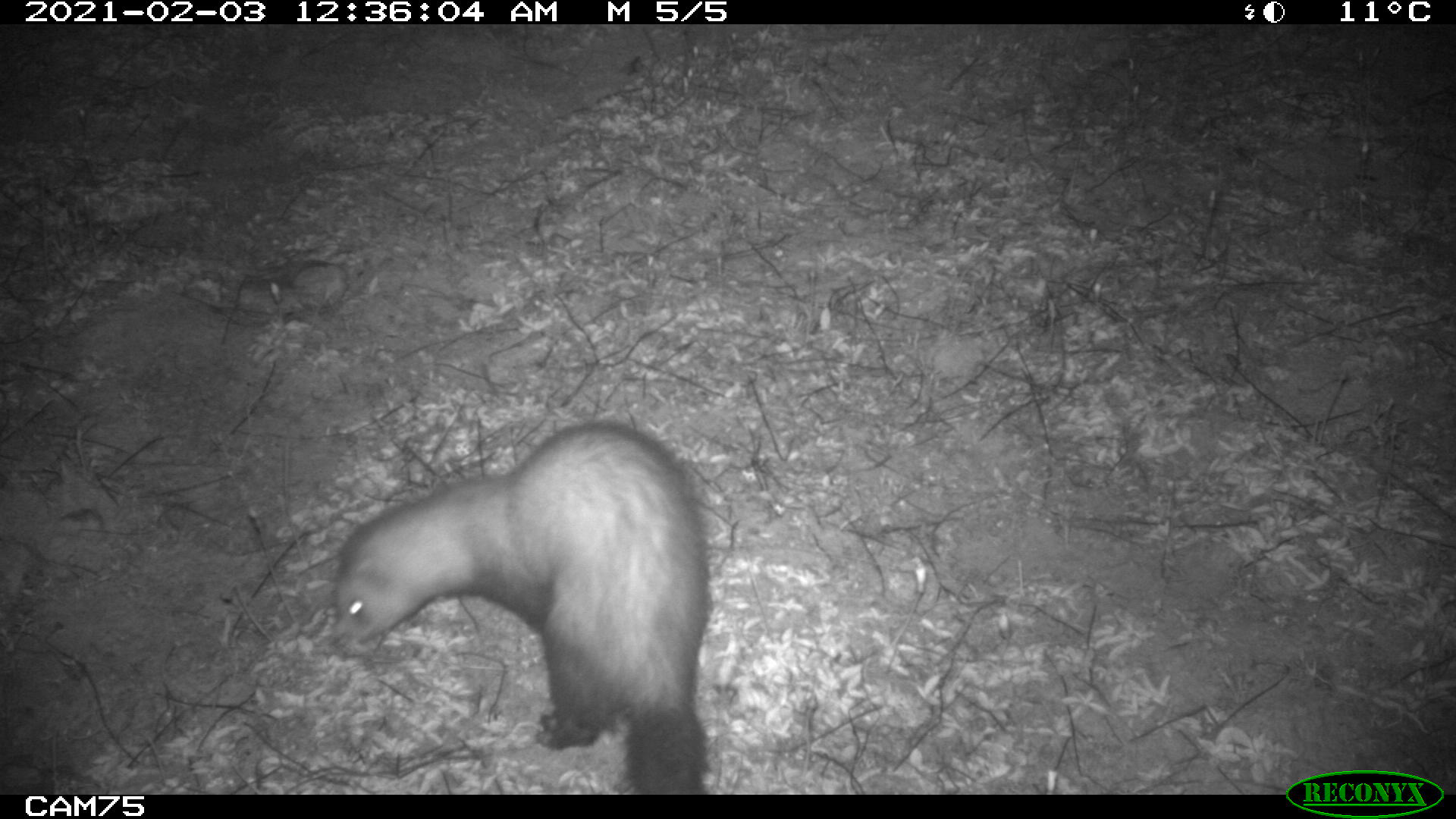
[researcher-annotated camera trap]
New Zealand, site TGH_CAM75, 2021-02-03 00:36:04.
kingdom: Animalia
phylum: Chordata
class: Mammalia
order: Carnivora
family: Mustelidae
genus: Mustela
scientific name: Mustela furo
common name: ferret